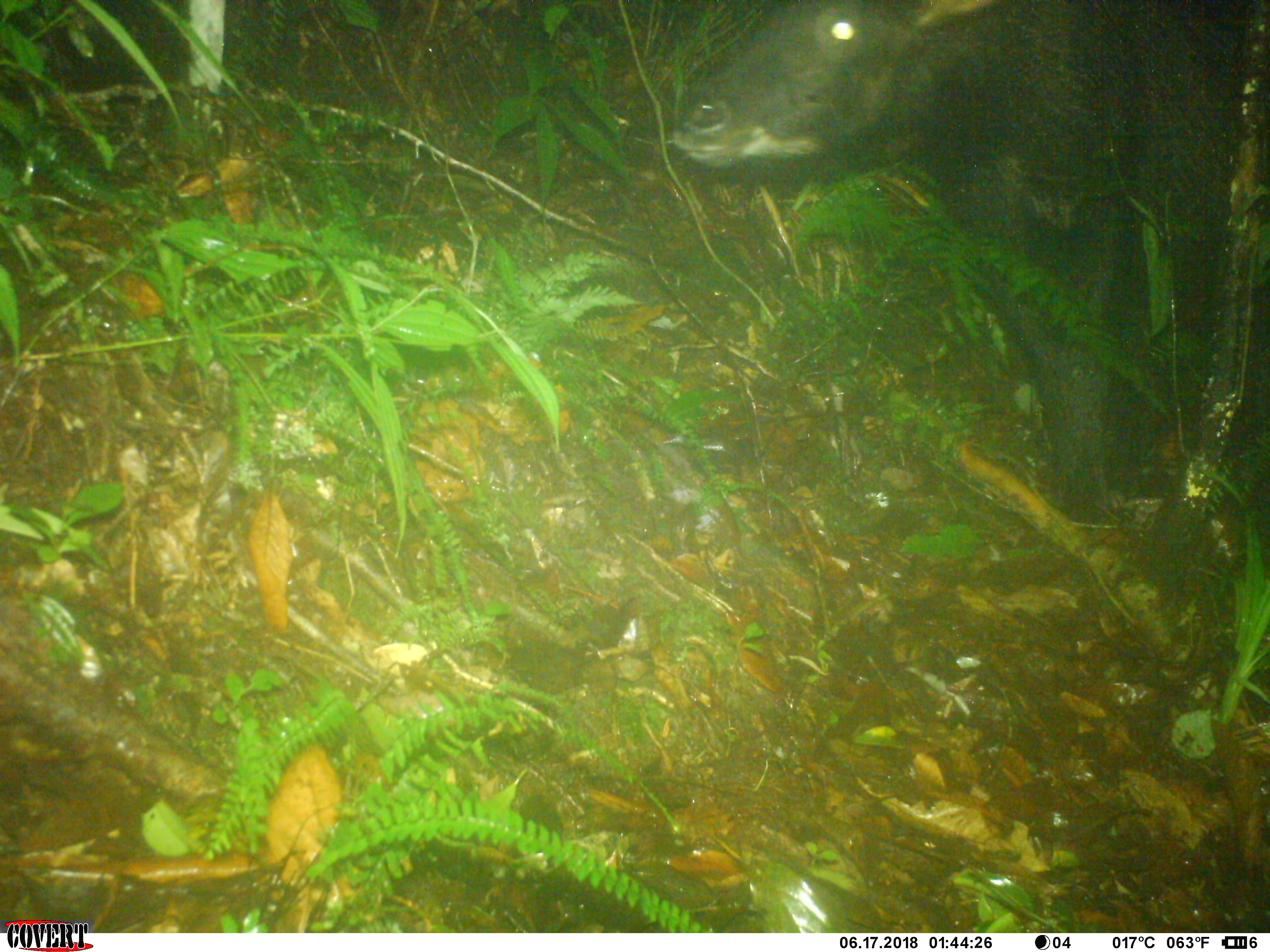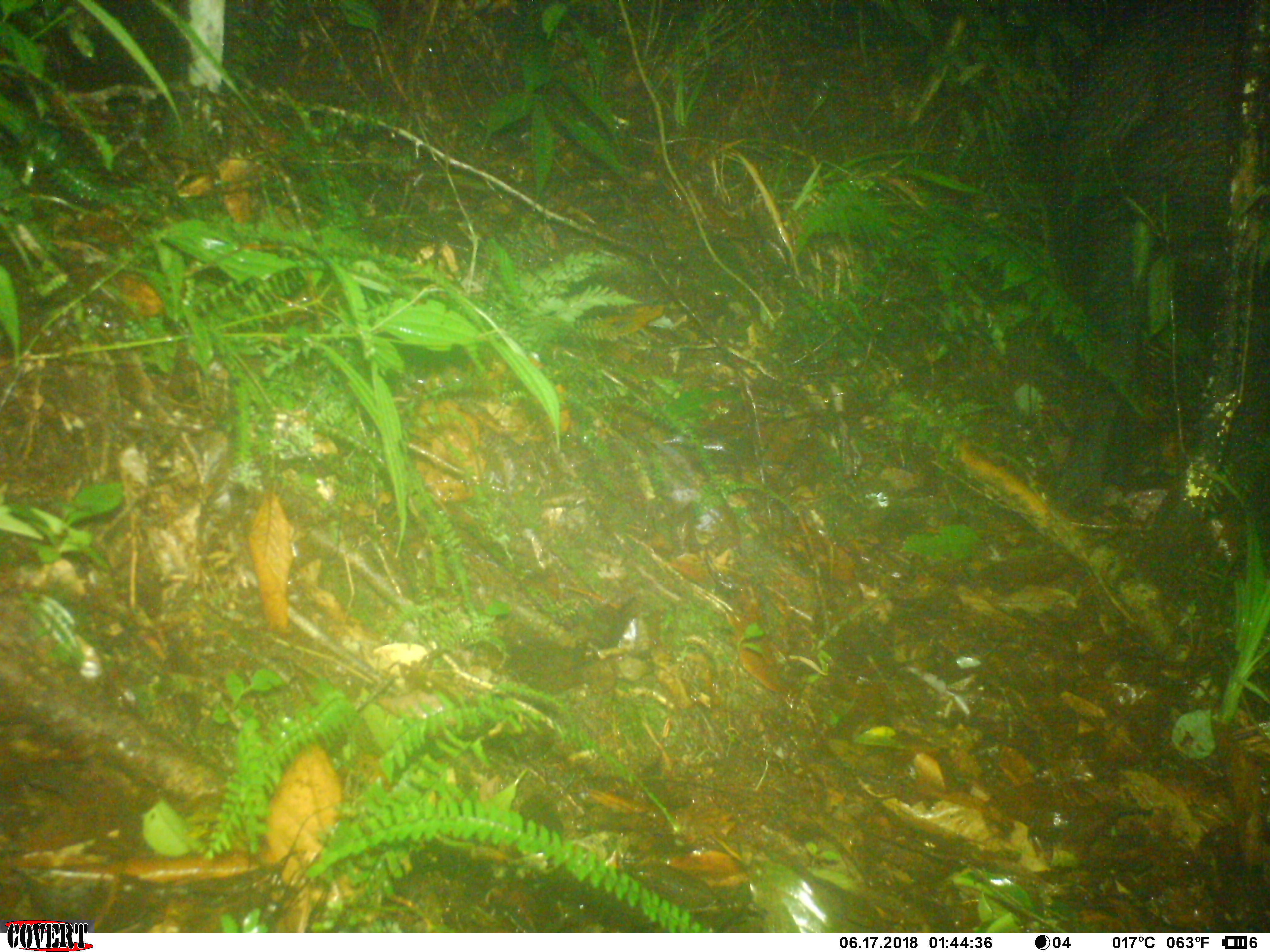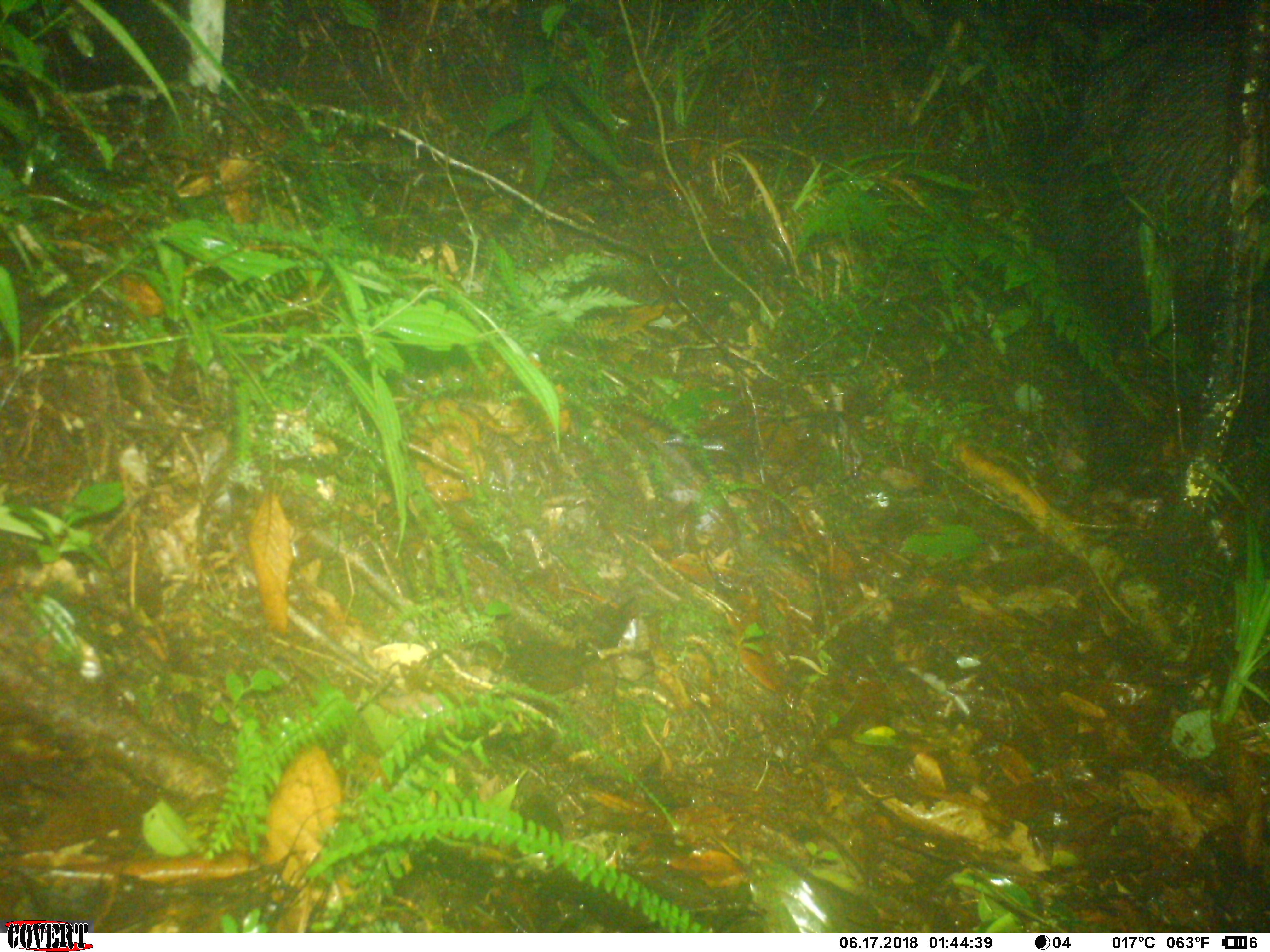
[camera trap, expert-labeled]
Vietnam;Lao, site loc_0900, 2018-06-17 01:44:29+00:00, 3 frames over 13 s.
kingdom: Animalia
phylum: Chordata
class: Mammalia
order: Artiodactyla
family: Bovidae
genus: Capricornis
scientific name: Capricornis sumatraensis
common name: chinese serow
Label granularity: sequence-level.